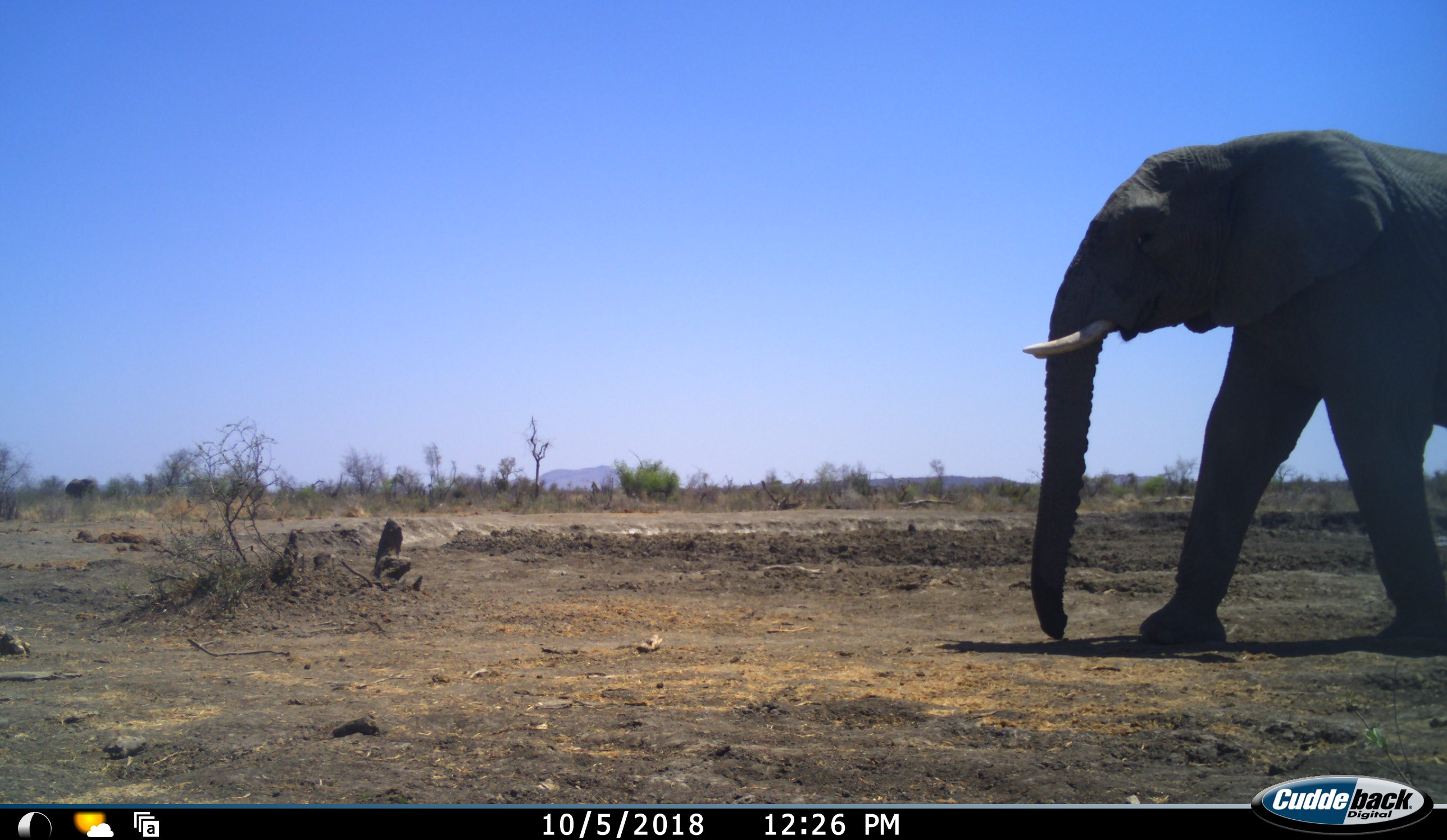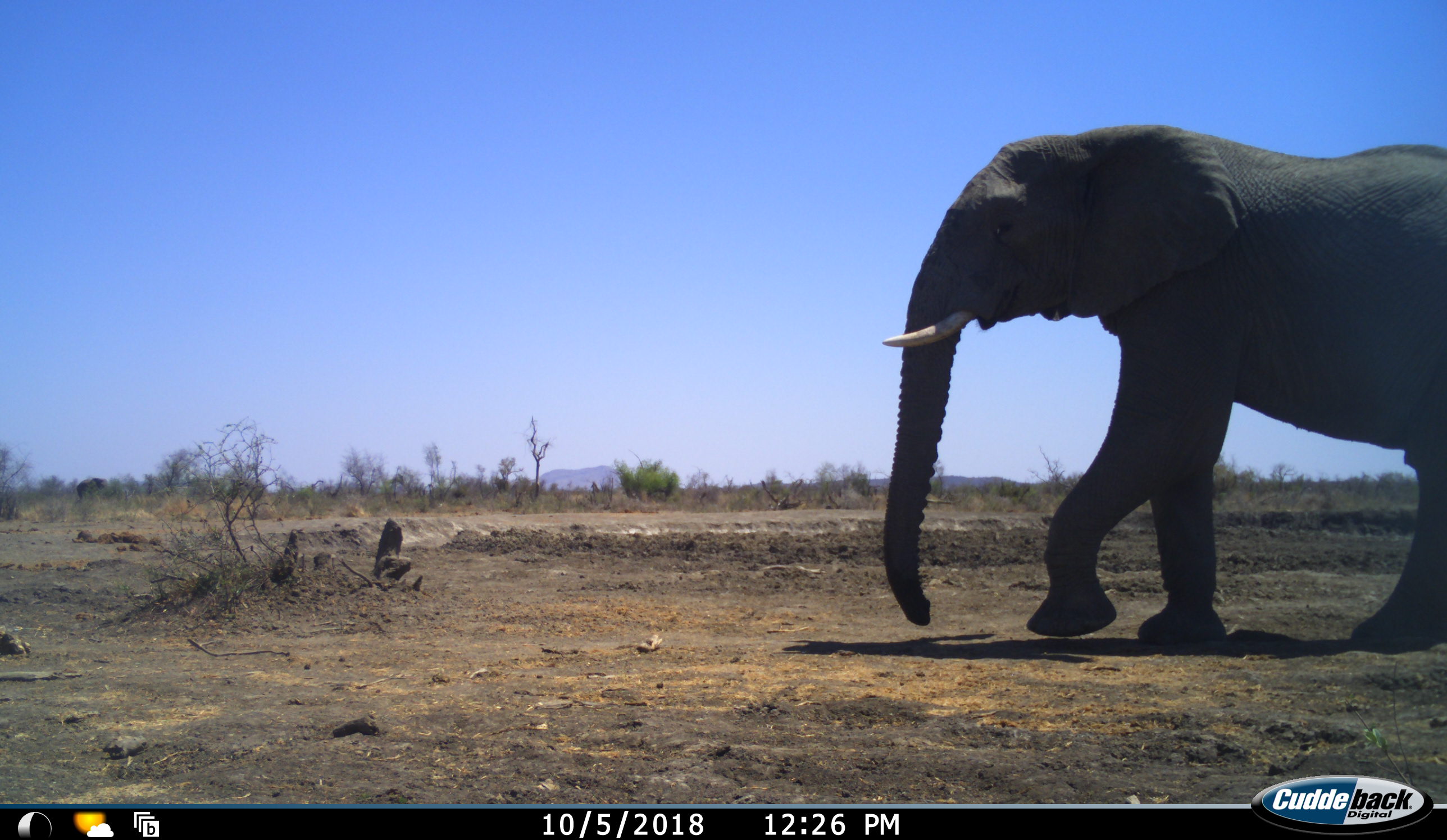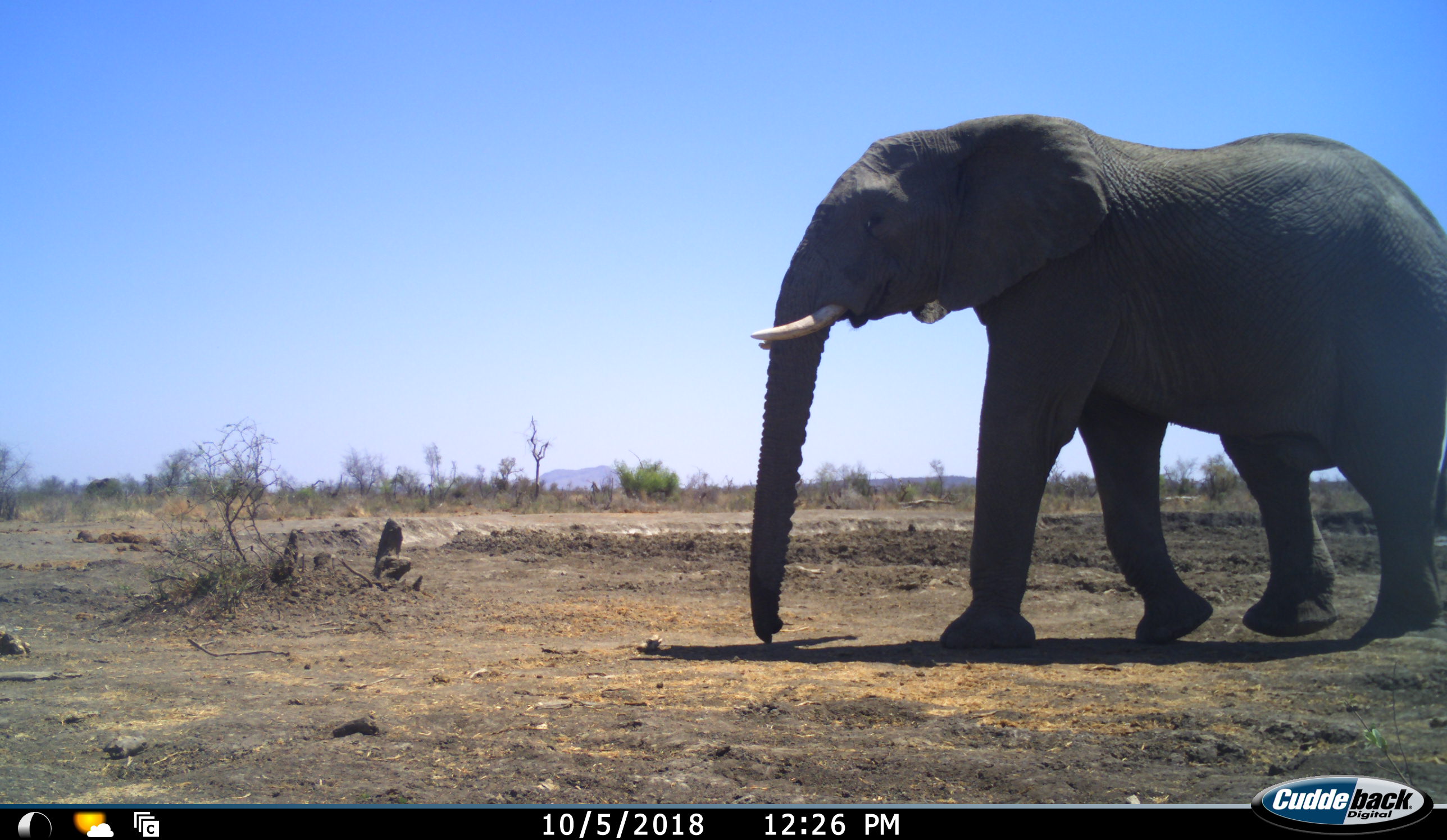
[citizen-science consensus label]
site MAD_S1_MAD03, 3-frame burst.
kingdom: Animalia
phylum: Chordata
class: Mammalia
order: Proboscidea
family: Elephantidae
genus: Loxodonta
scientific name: Loxodonta africana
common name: african bush elephant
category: elephant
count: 1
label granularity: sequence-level